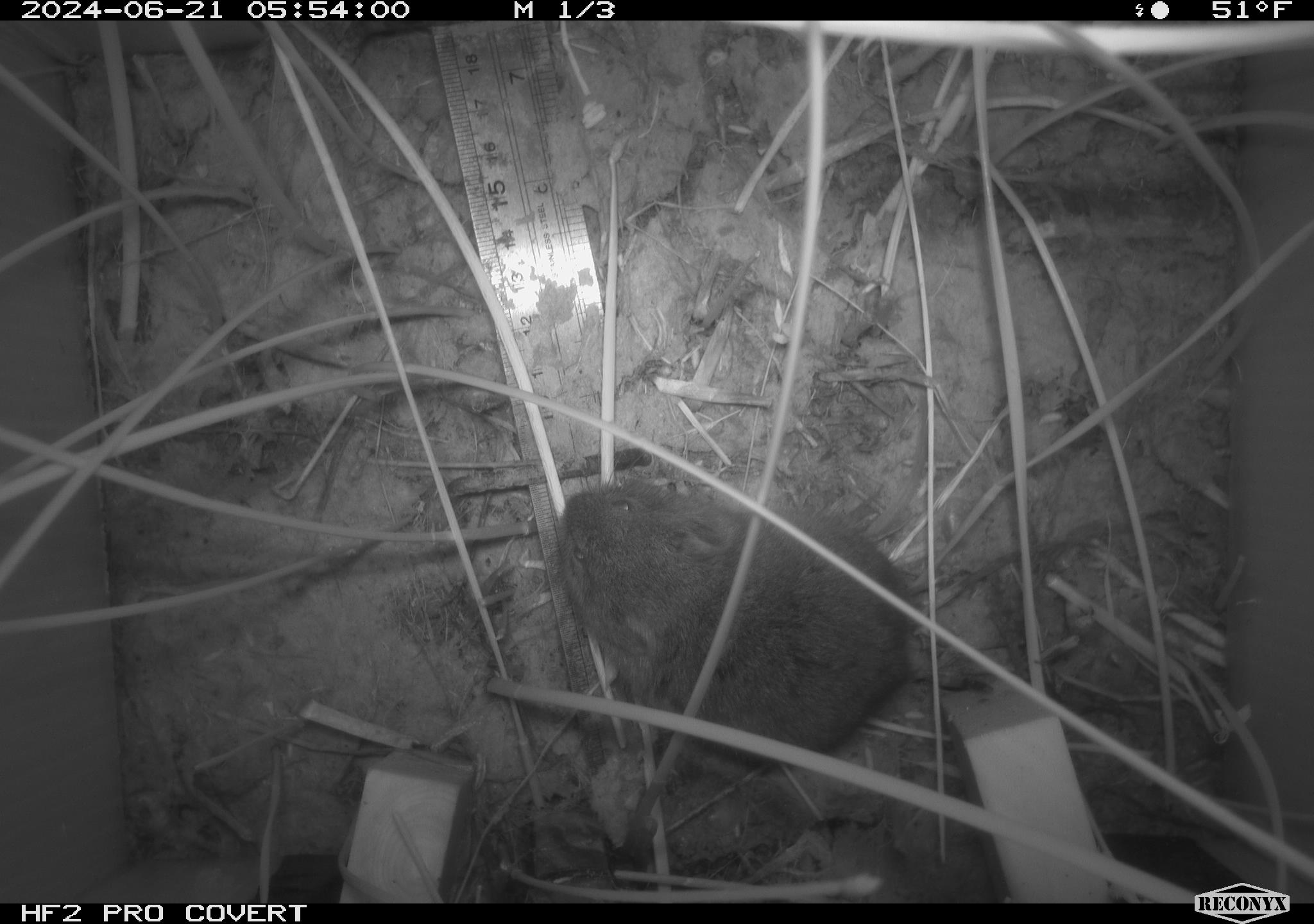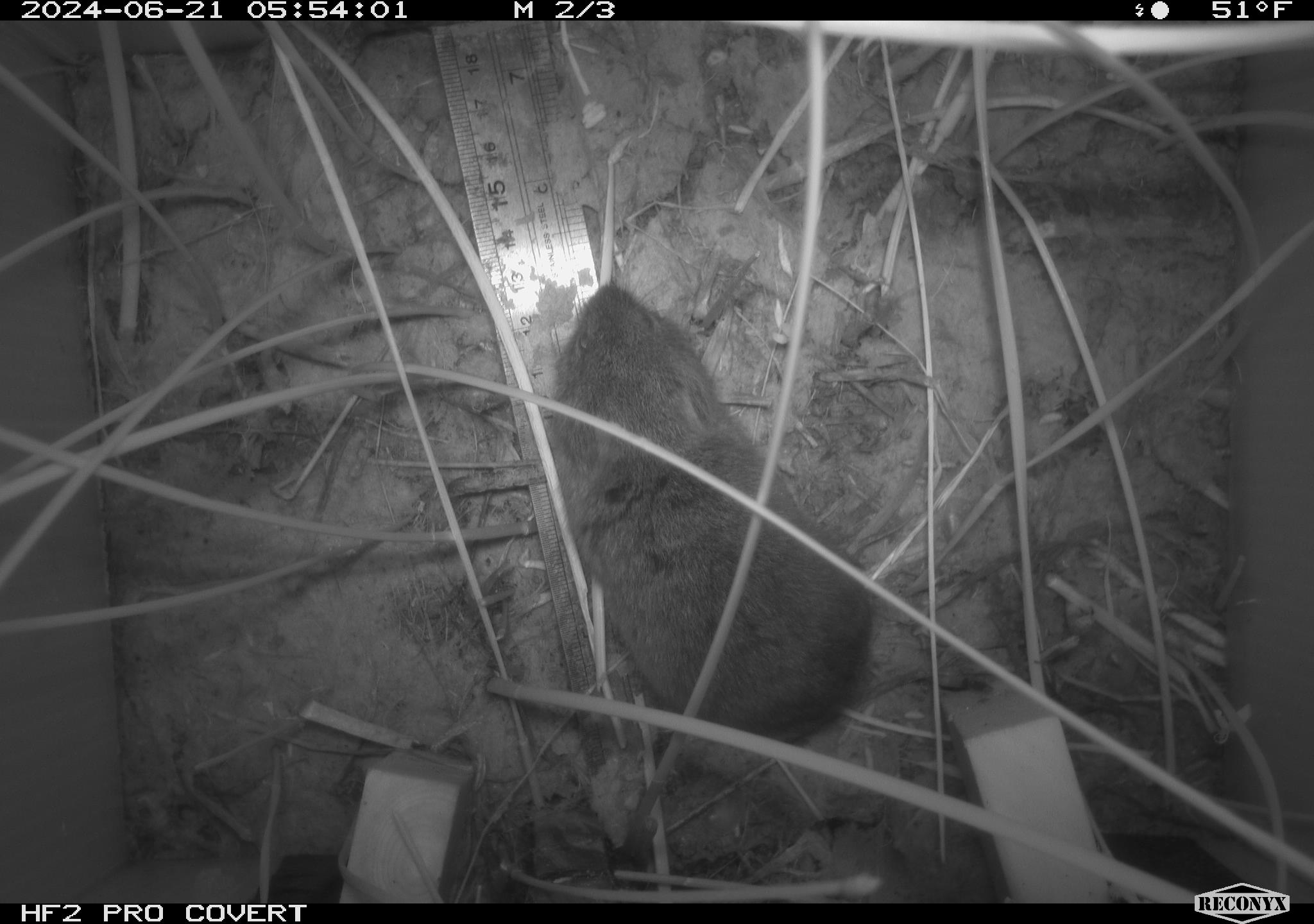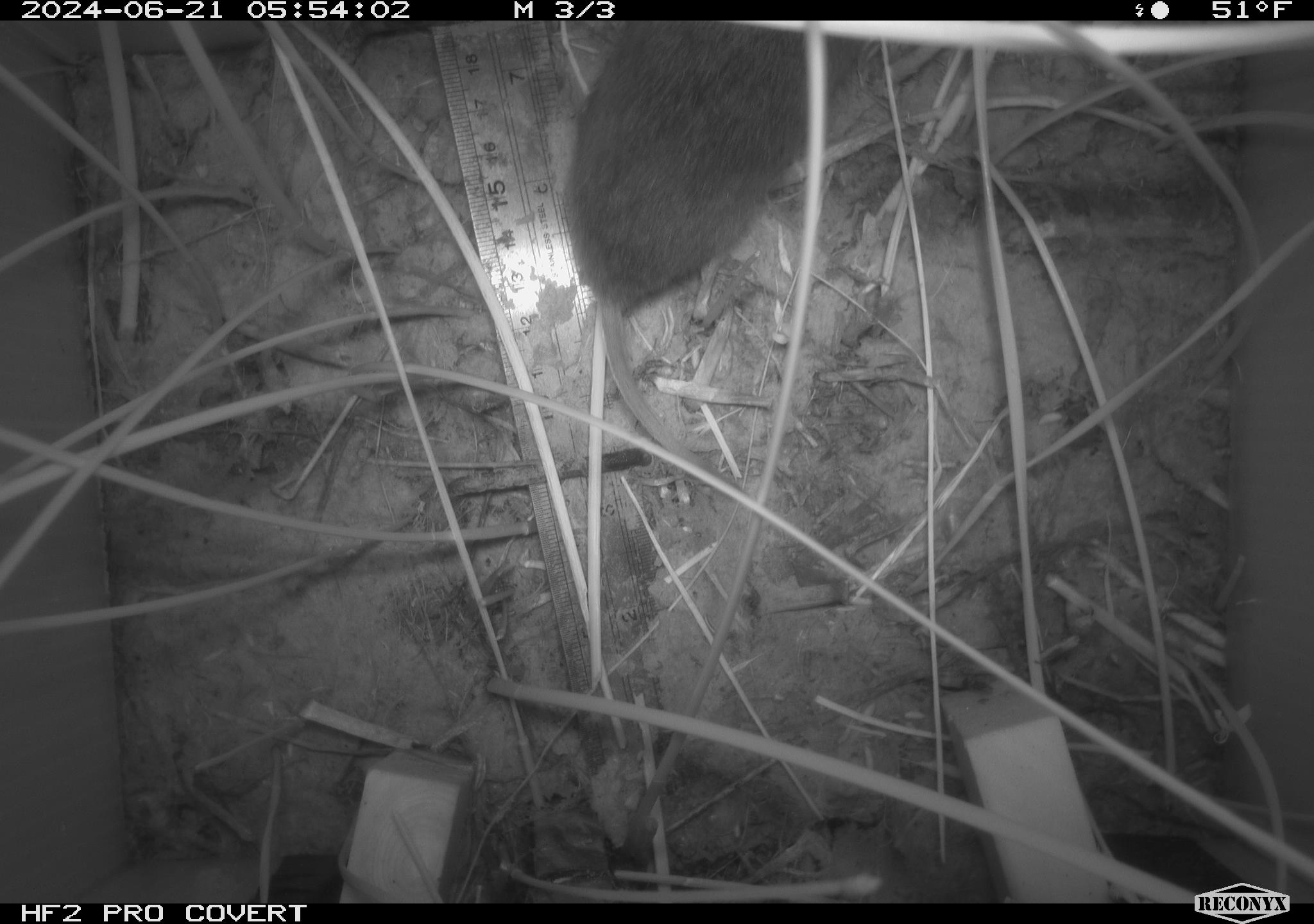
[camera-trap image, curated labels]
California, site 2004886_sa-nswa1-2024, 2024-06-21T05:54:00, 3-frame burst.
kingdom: Animalia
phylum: Chordata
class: Mammalia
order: Rodentia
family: Cricetidae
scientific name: Arvicolinae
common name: voles, lemmings, and muskrats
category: arvicolinae subfamily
Arvicolinae subfamily (voles, lemmings, and muskrats) (Arvicolinae).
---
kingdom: Animalia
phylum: Chordata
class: Mammalia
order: Rodentia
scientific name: Rodentia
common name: rodent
Rodent (Rodentia).